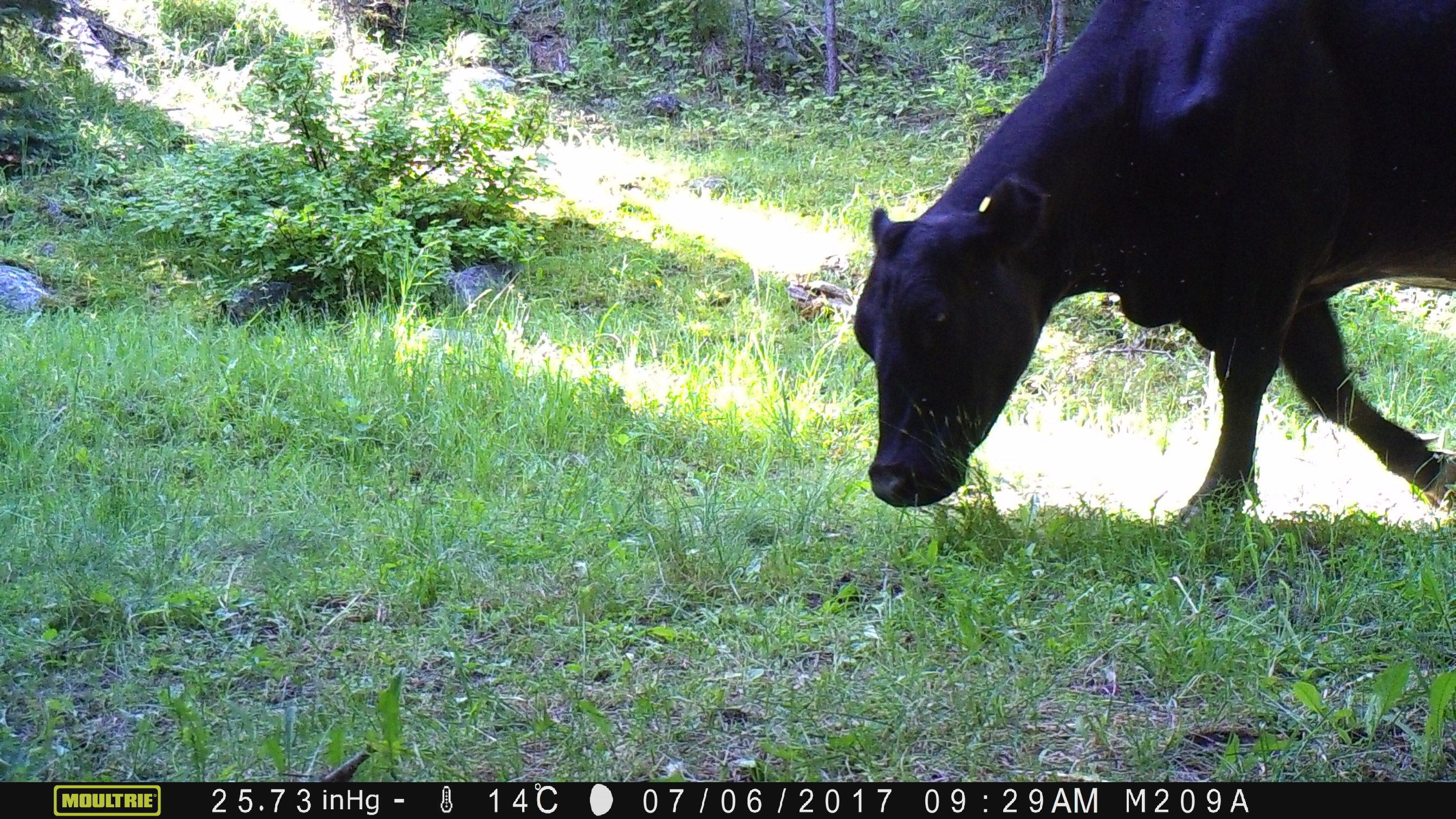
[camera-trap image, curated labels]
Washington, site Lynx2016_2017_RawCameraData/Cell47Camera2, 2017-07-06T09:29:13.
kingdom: Animalia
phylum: Chordata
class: Mammalia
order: Artiodactyla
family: Bovidae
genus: Bos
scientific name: Bos taurus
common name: domestic cattle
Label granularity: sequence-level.